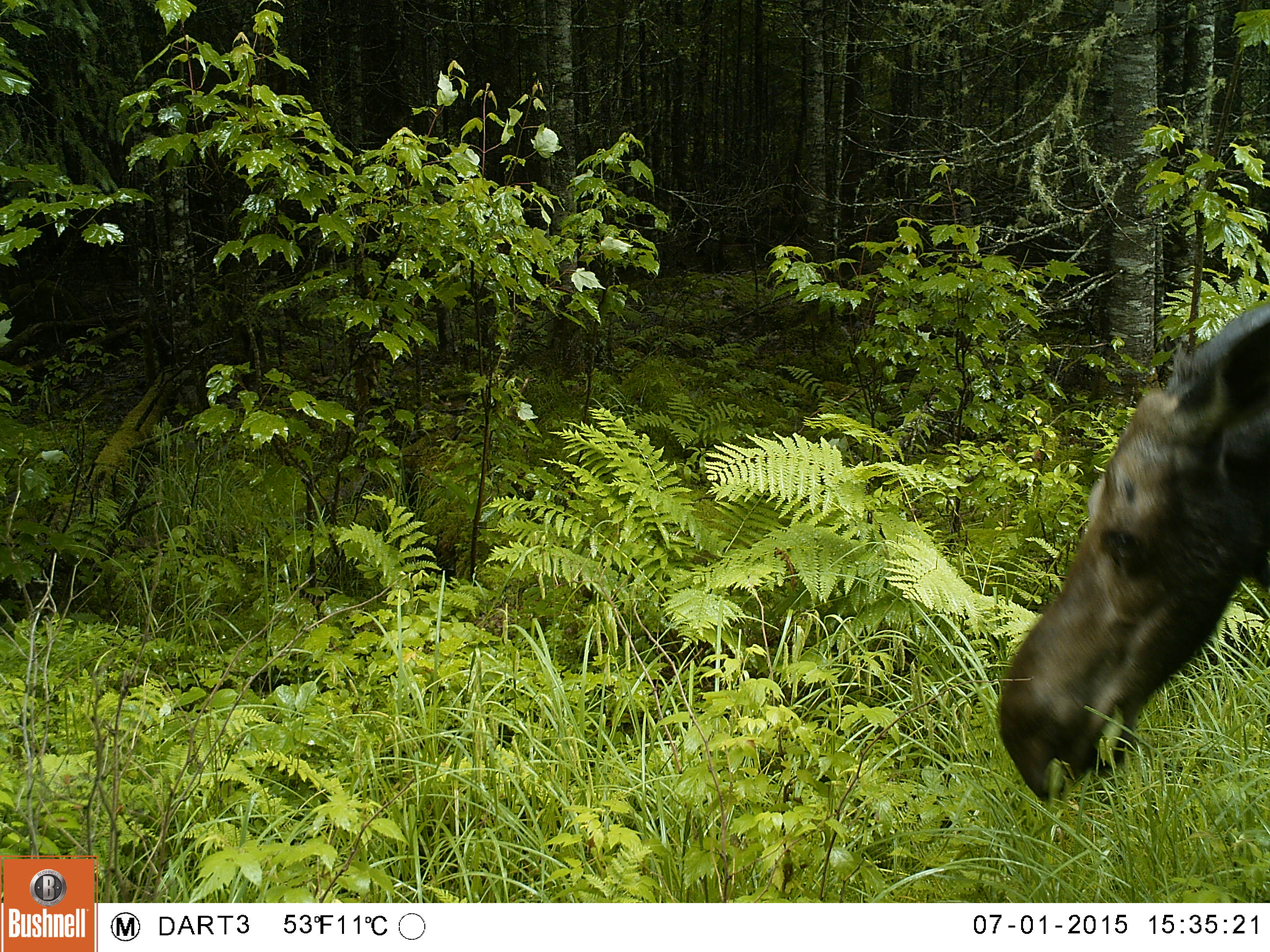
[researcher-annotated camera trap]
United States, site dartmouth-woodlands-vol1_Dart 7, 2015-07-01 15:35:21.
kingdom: Animalia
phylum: Chordata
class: Mammalia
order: Artiodactyla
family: Cervidae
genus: Alces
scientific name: Alces alces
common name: moose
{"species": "moose (Alces alces)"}